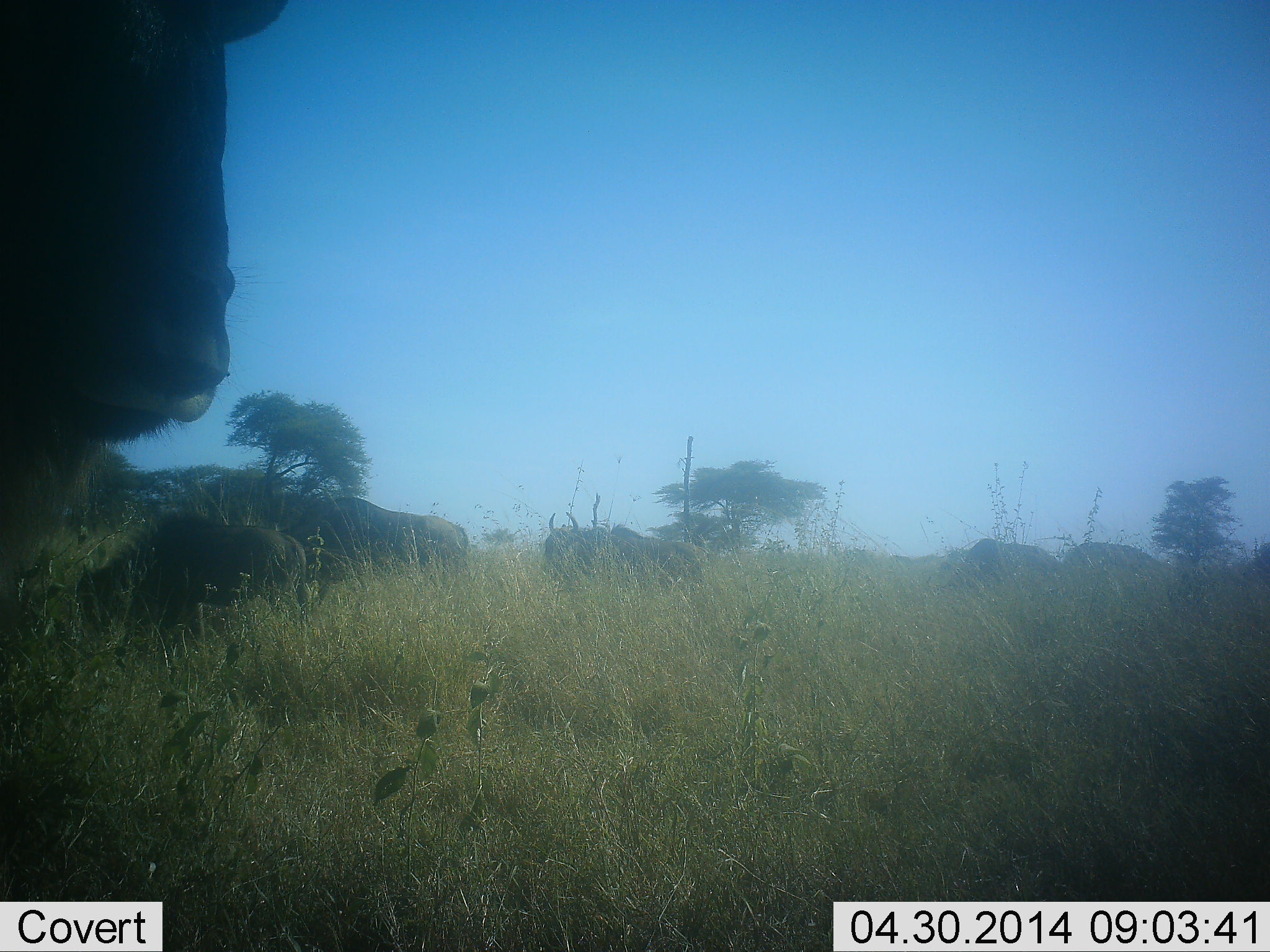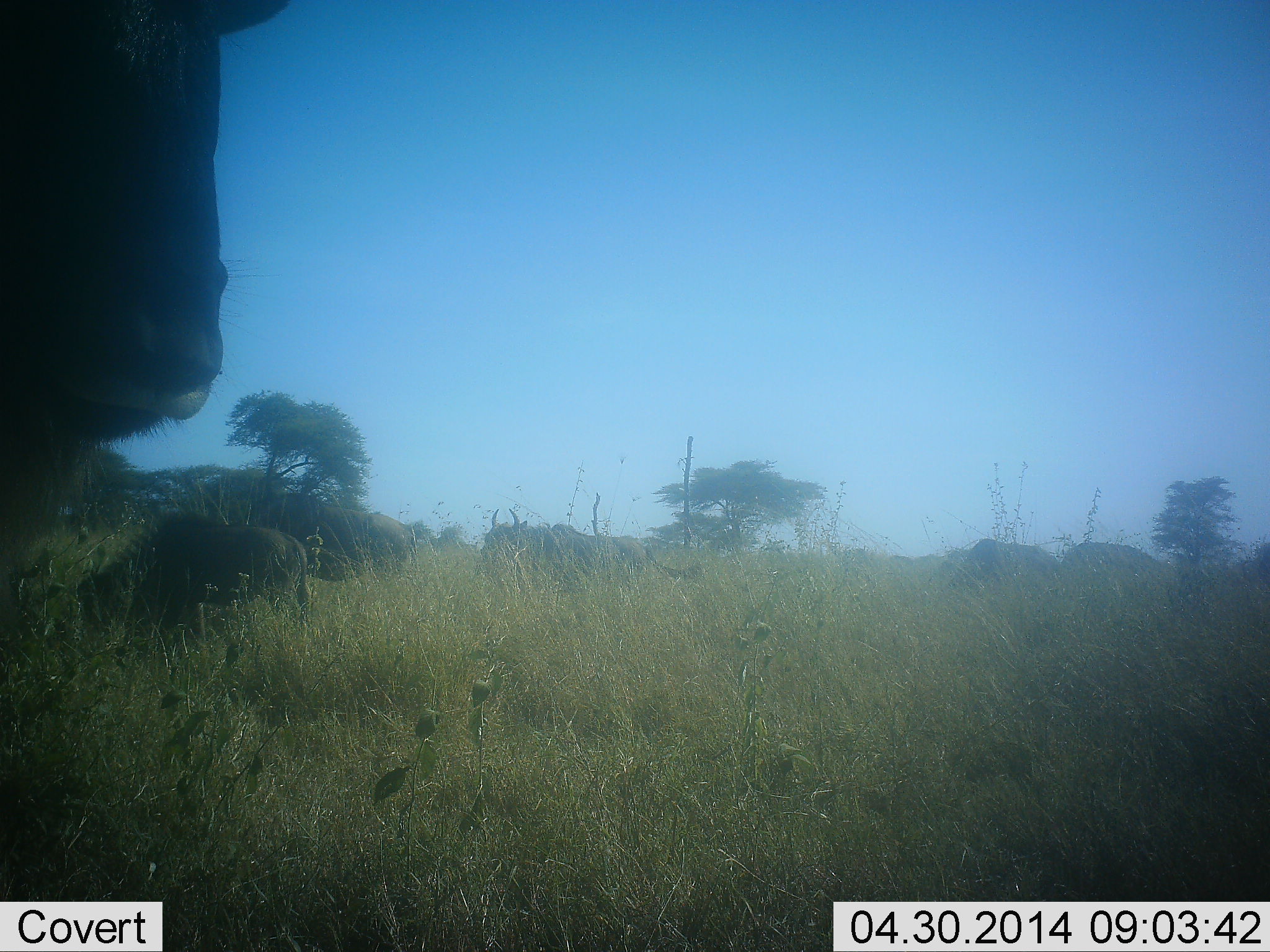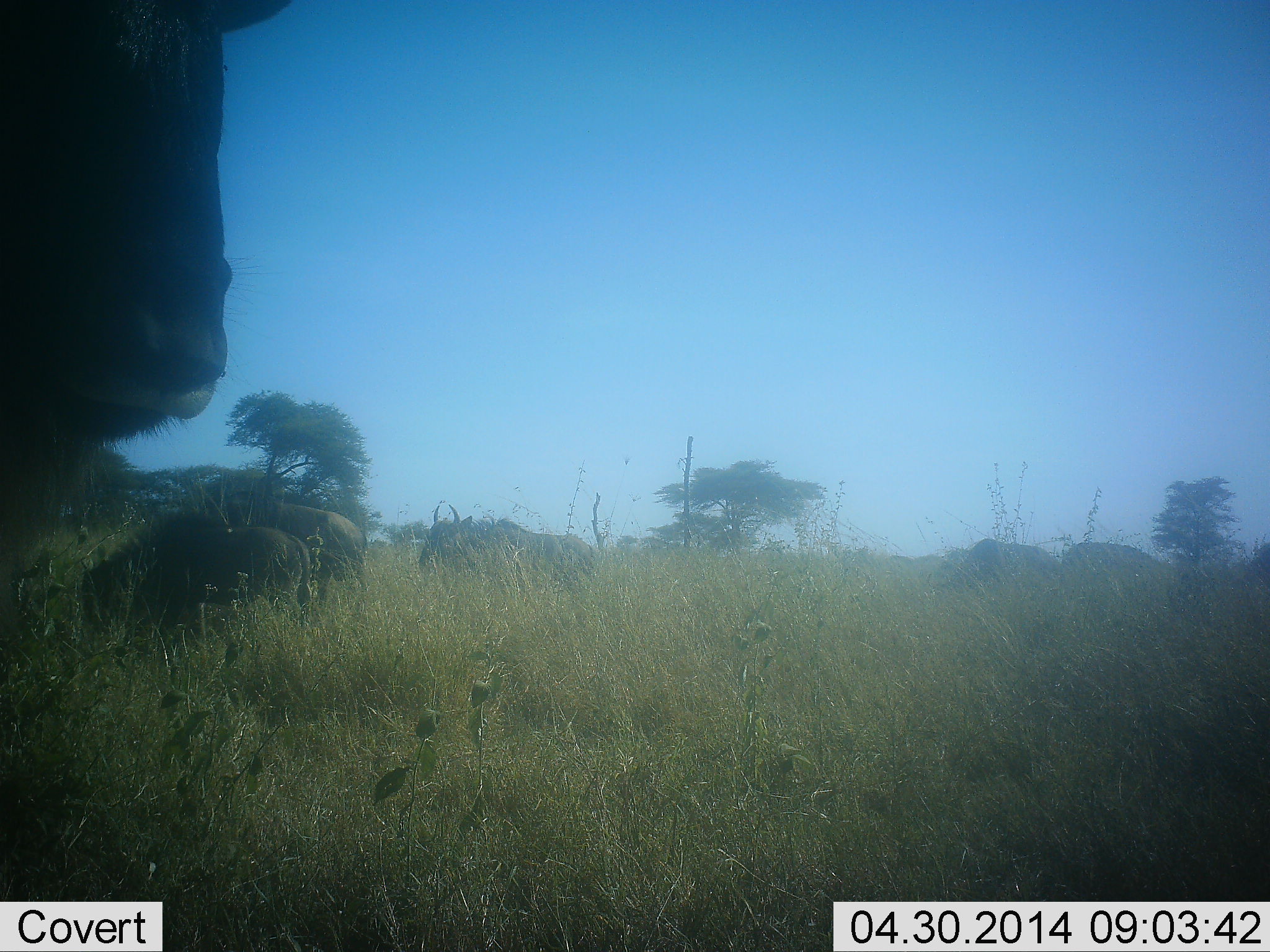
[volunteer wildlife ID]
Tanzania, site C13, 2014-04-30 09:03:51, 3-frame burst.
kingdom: Animalia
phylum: Chordata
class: Mammalia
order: Artiodactyla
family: Bovidae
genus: Connochaetes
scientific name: Connochaetes taurinus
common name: blue wildebeest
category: wildebeest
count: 6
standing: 70%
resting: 10%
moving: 50%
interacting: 0%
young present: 10%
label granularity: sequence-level